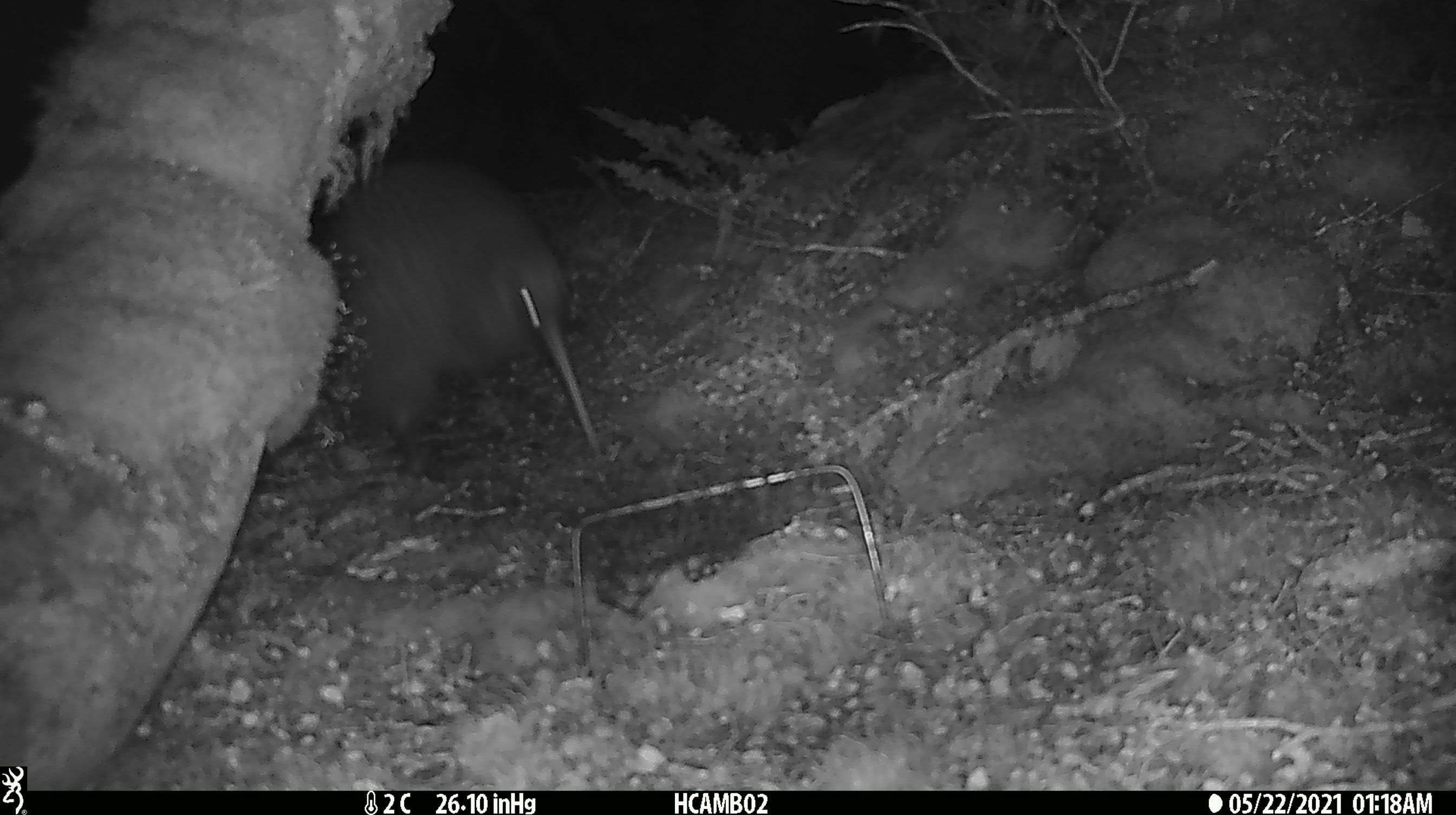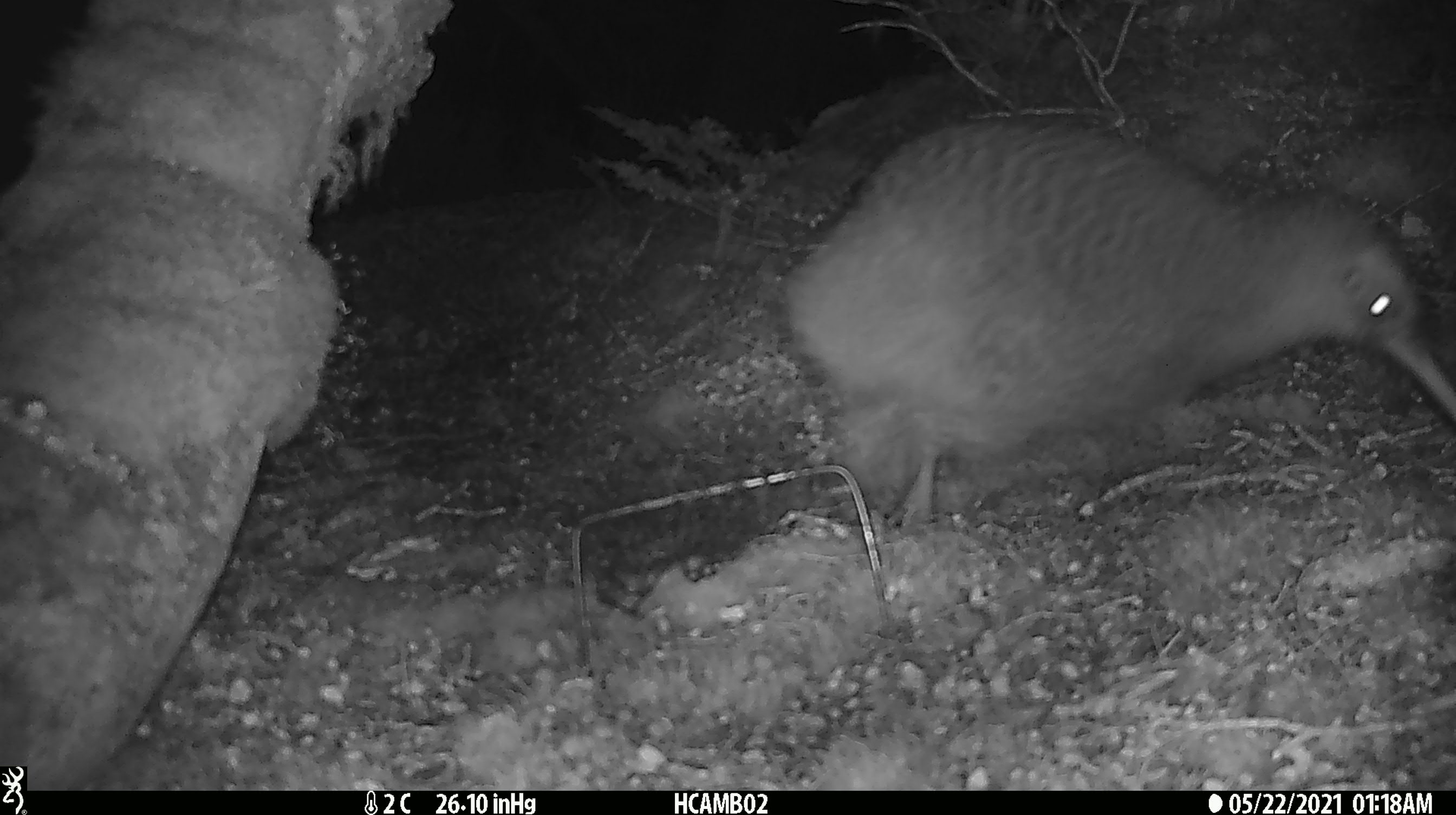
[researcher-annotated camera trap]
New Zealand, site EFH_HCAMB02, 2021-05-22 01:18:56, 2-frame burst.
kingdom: Animalia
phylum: Chordata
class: Aves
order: Apterygiformes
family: Apterygidae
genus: Apteryx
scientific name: Apteryx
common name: kiwi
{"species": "kiwi (Apteryx)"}